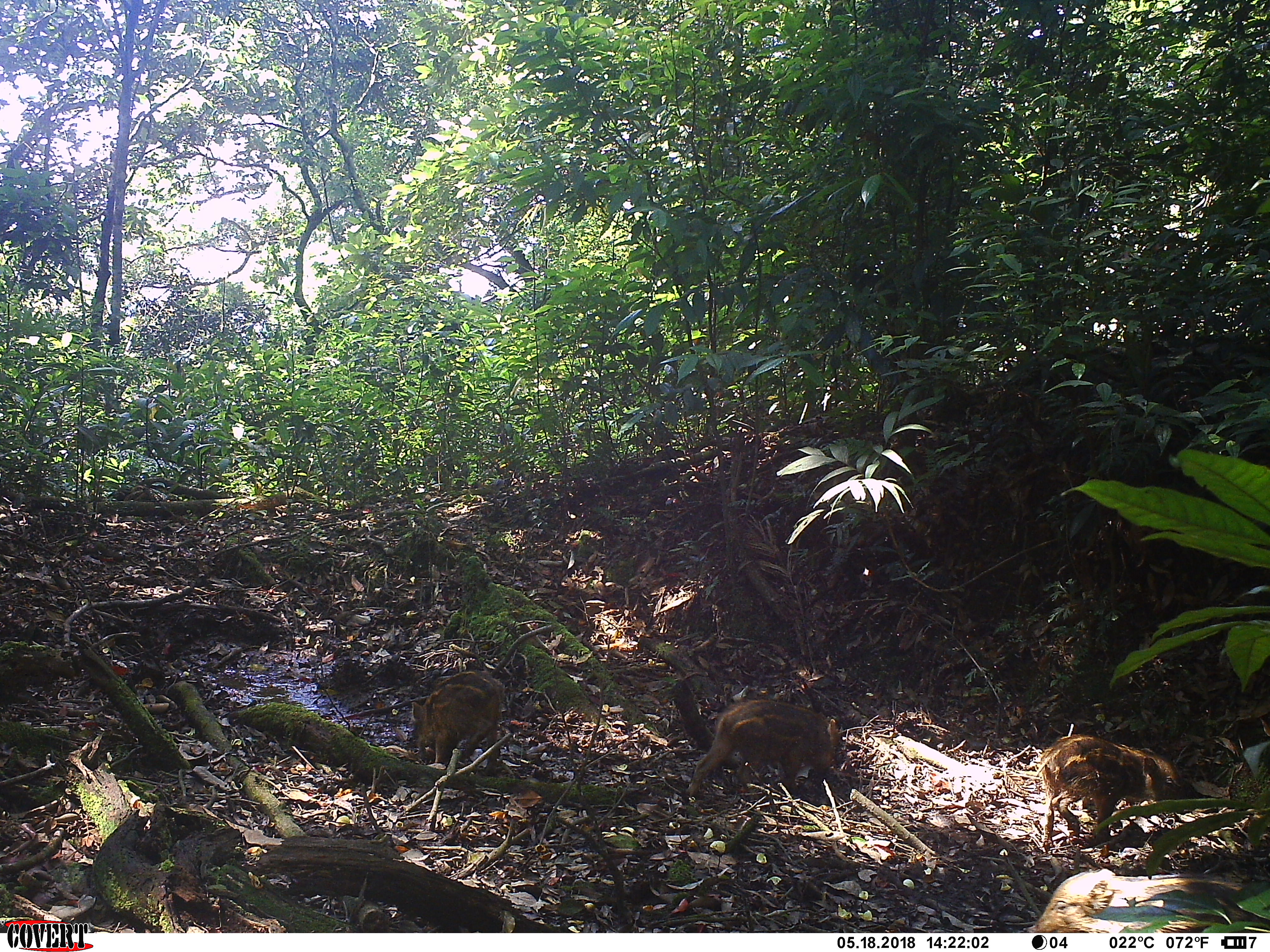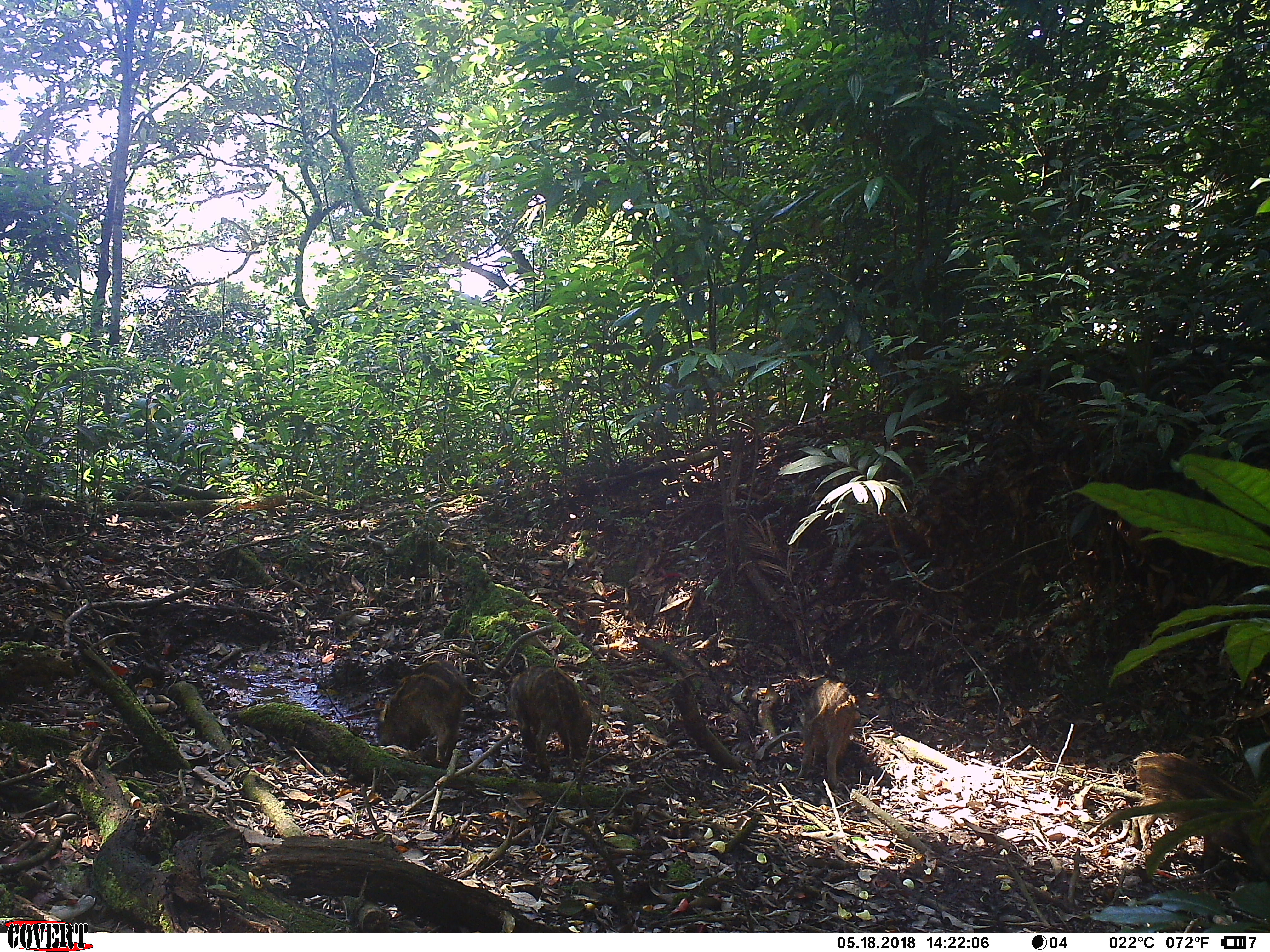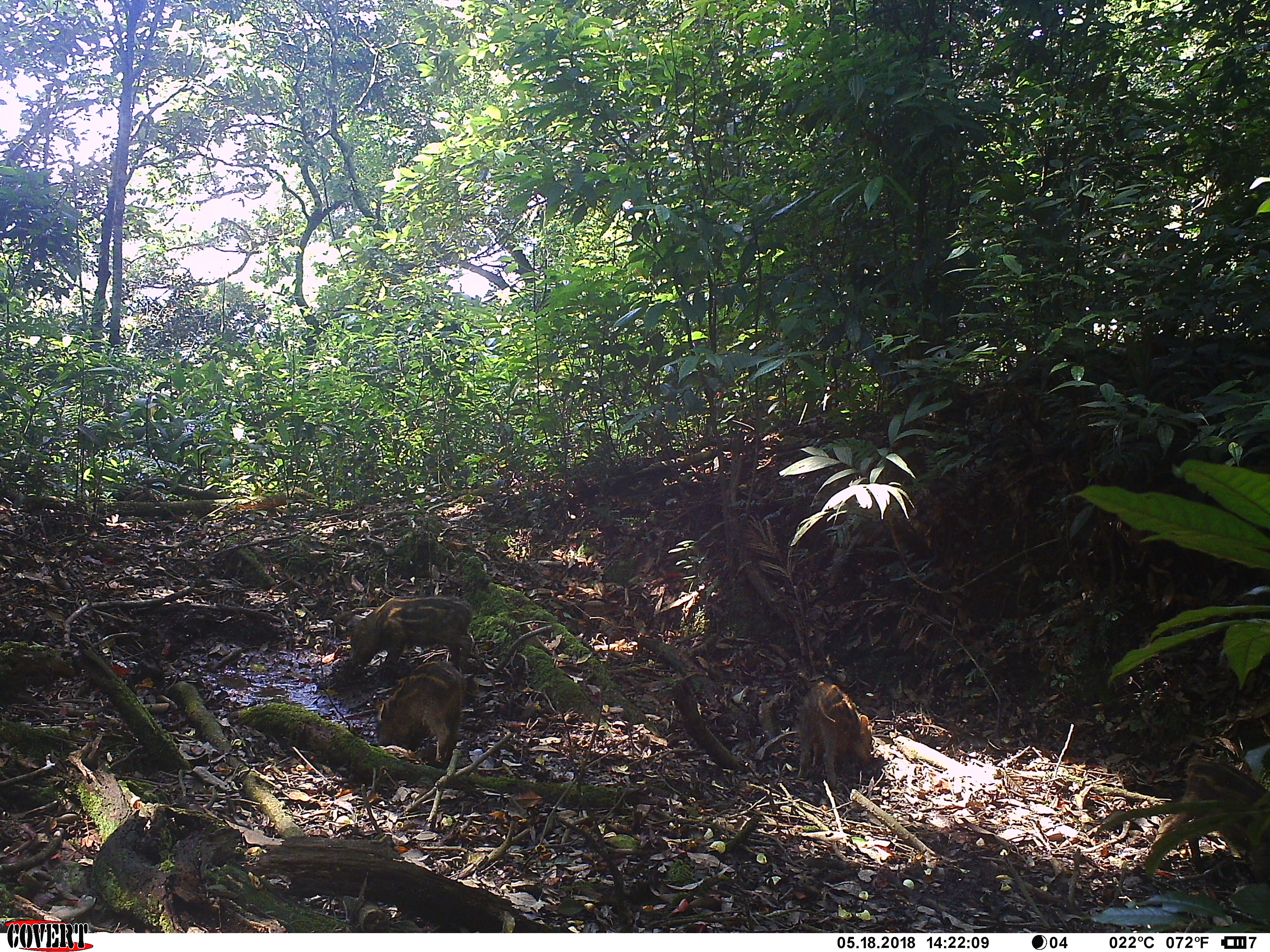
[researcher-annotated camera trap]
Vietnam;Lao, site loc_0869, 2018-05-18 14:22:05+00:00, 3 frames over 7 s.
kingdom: Animalia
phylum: Chordata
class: Mammalia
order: Artiodactyla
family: Suidae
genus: Sus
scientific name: Sus scrofa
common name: eurasian wild pig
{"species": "eurasian wild pig (Sus scrofa)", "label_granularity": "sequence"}